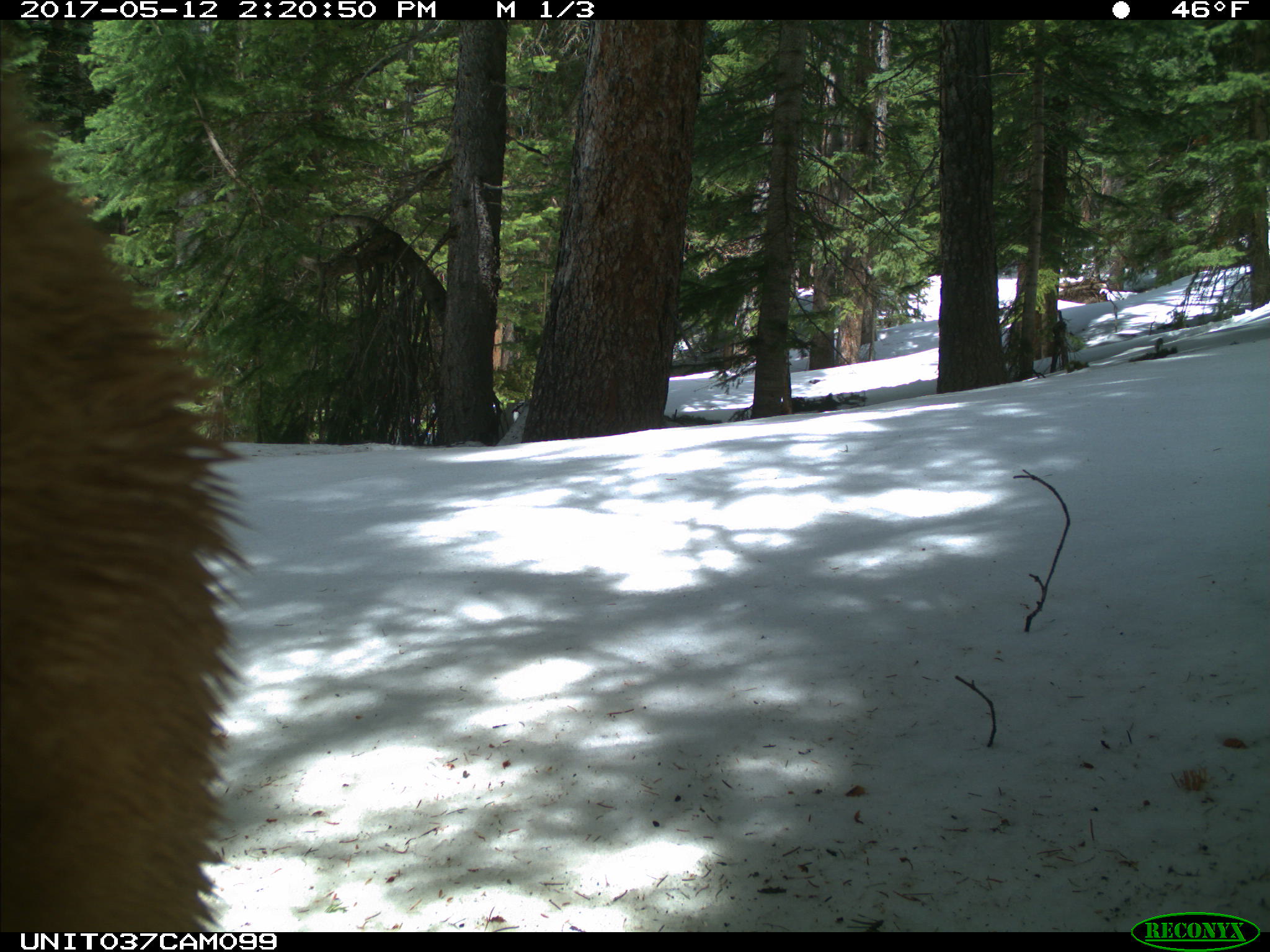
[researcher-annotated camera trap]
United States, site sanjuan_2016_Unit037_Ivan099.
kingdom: Animalia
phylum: Chordata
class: Mammalia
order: Carnivora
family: Ursidae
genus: Ursus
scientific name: Ursus americanus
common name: american black bear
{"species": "Ursus americanus (american black bear)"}